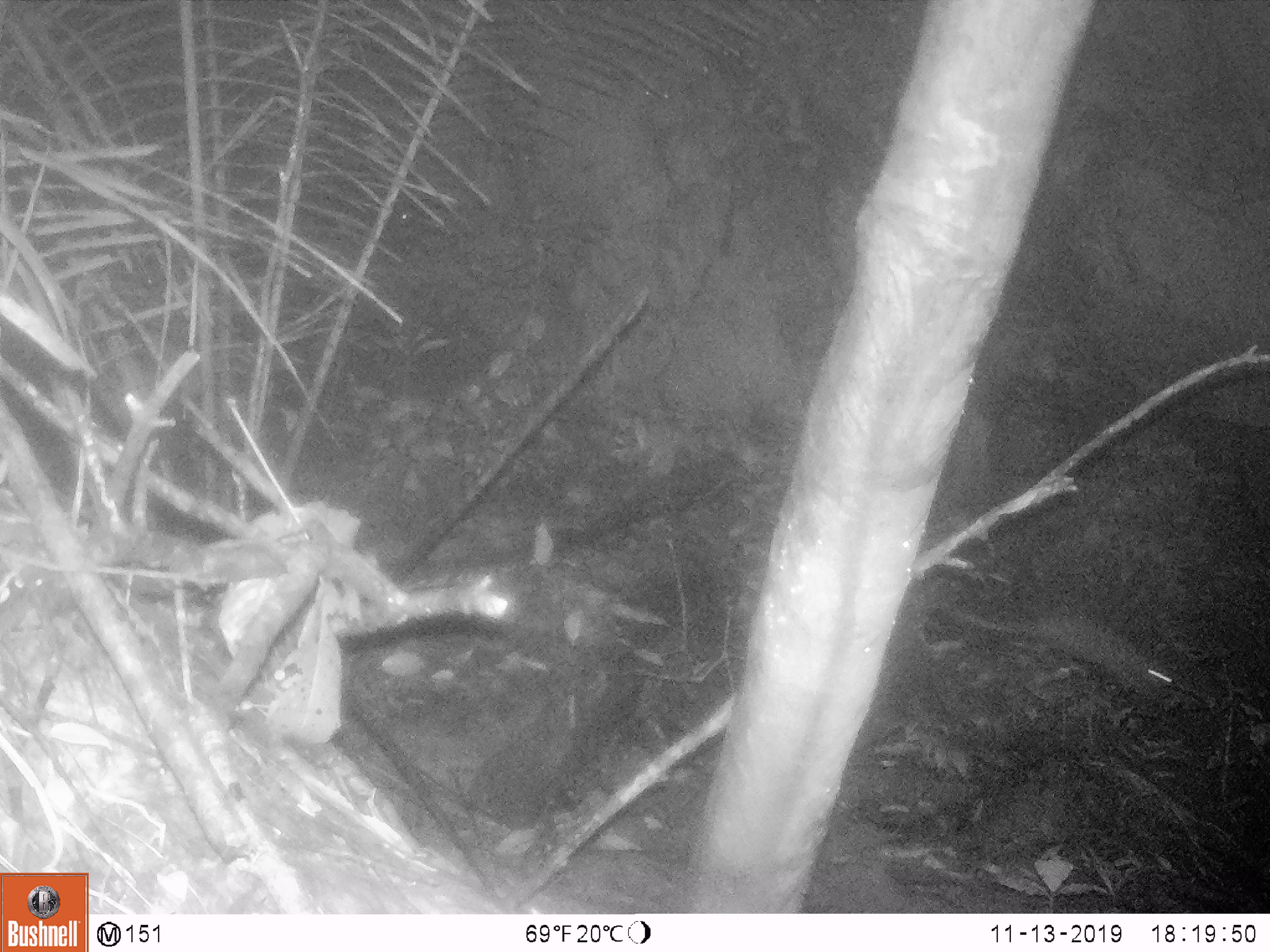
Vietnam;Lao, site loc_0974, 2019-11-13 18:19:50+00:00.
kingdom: Animalia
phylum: Chordata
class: Mammalia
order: Rodentia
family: Hystricidae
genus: Atherurus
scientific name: Atherurus macrourus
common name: asiatic brush-tailed porcupine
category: asiatic brush tailed porcupine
Asiatic brush tailed porcupine (asiatic brush-tailed porcupine) (Atherurus macrourus). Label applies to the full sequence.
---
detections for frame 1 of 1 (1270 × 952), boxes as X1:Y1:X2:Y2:
asiatic brush tailed porcupine: 942:599:1173:694